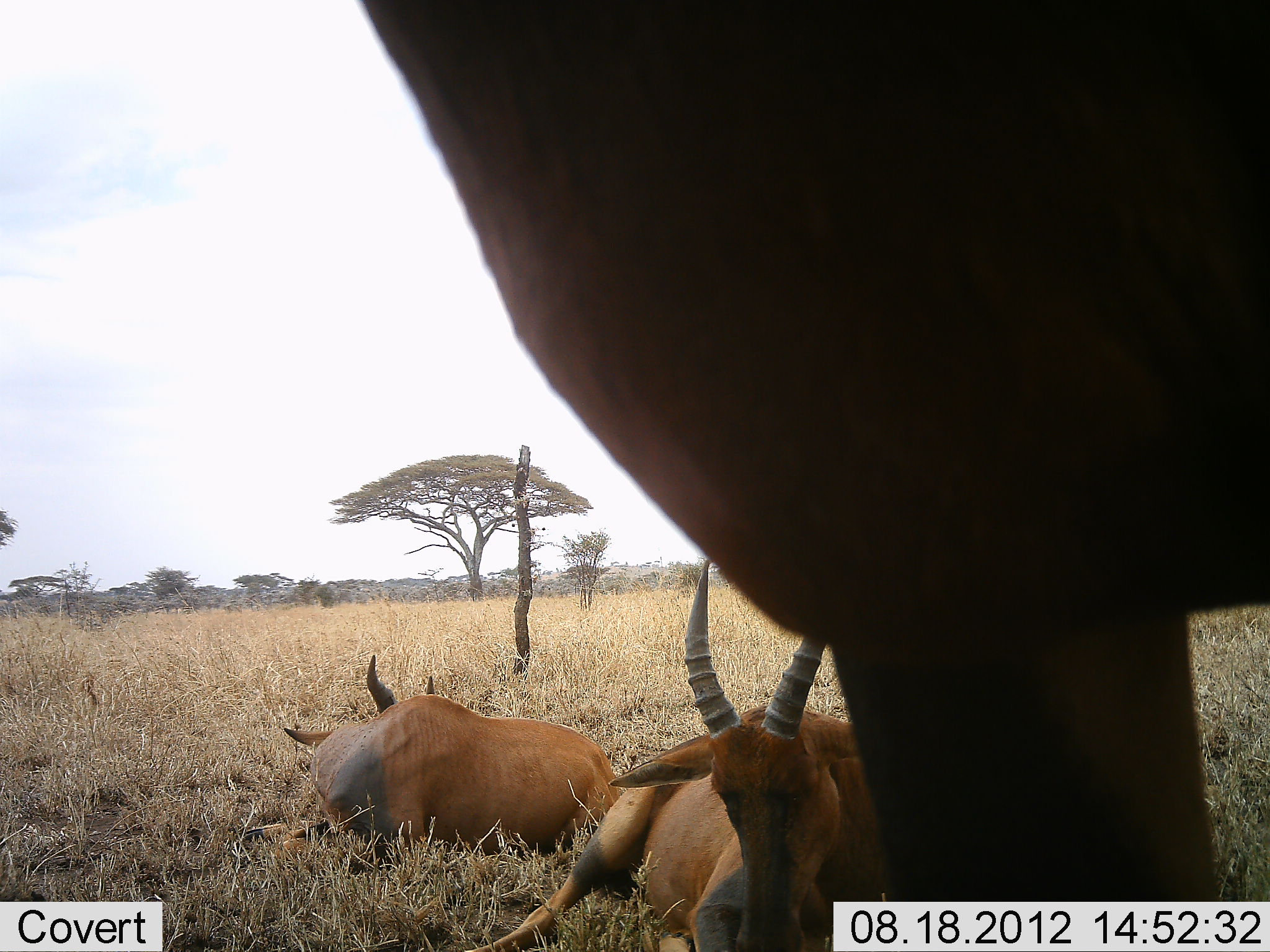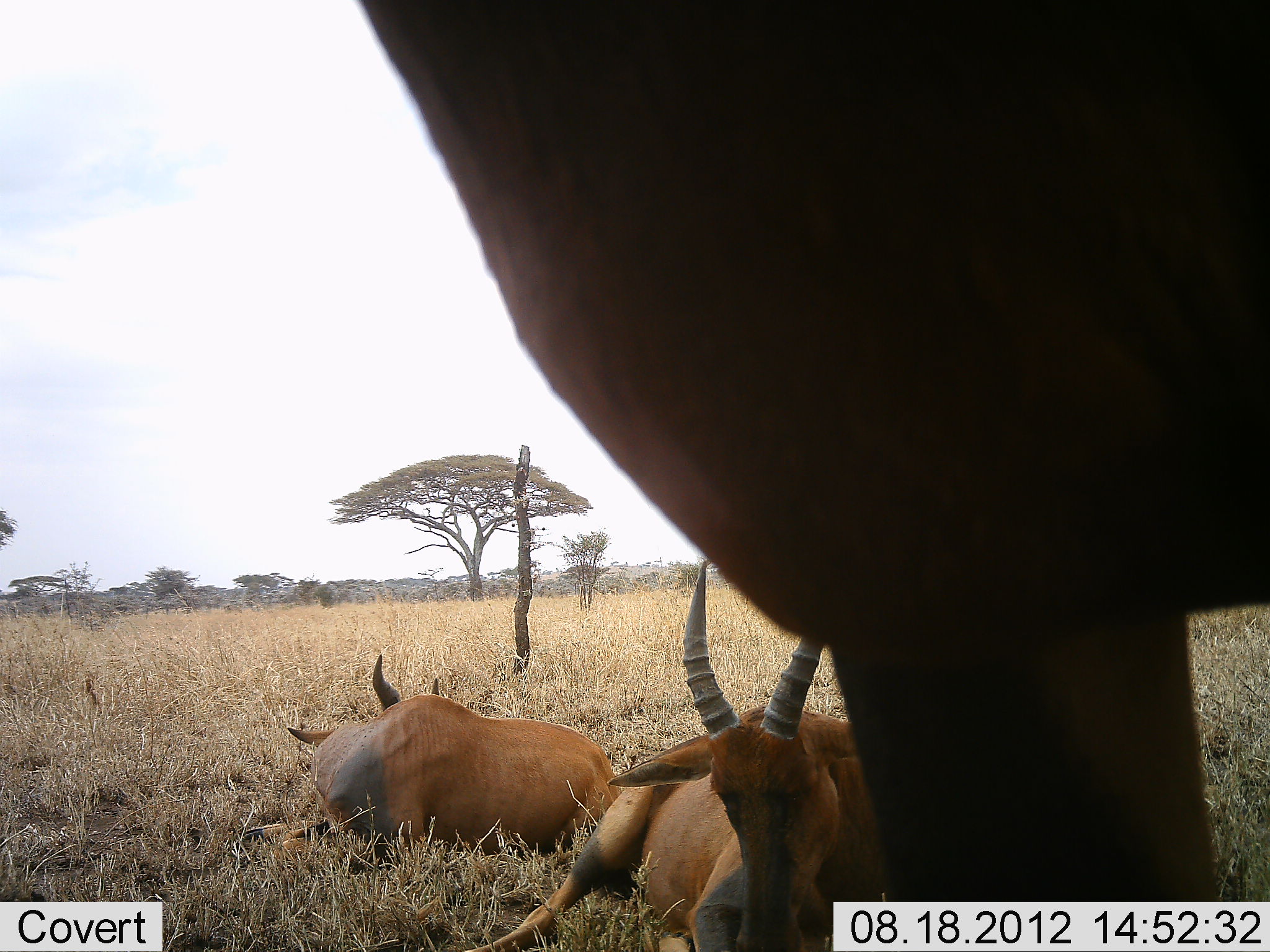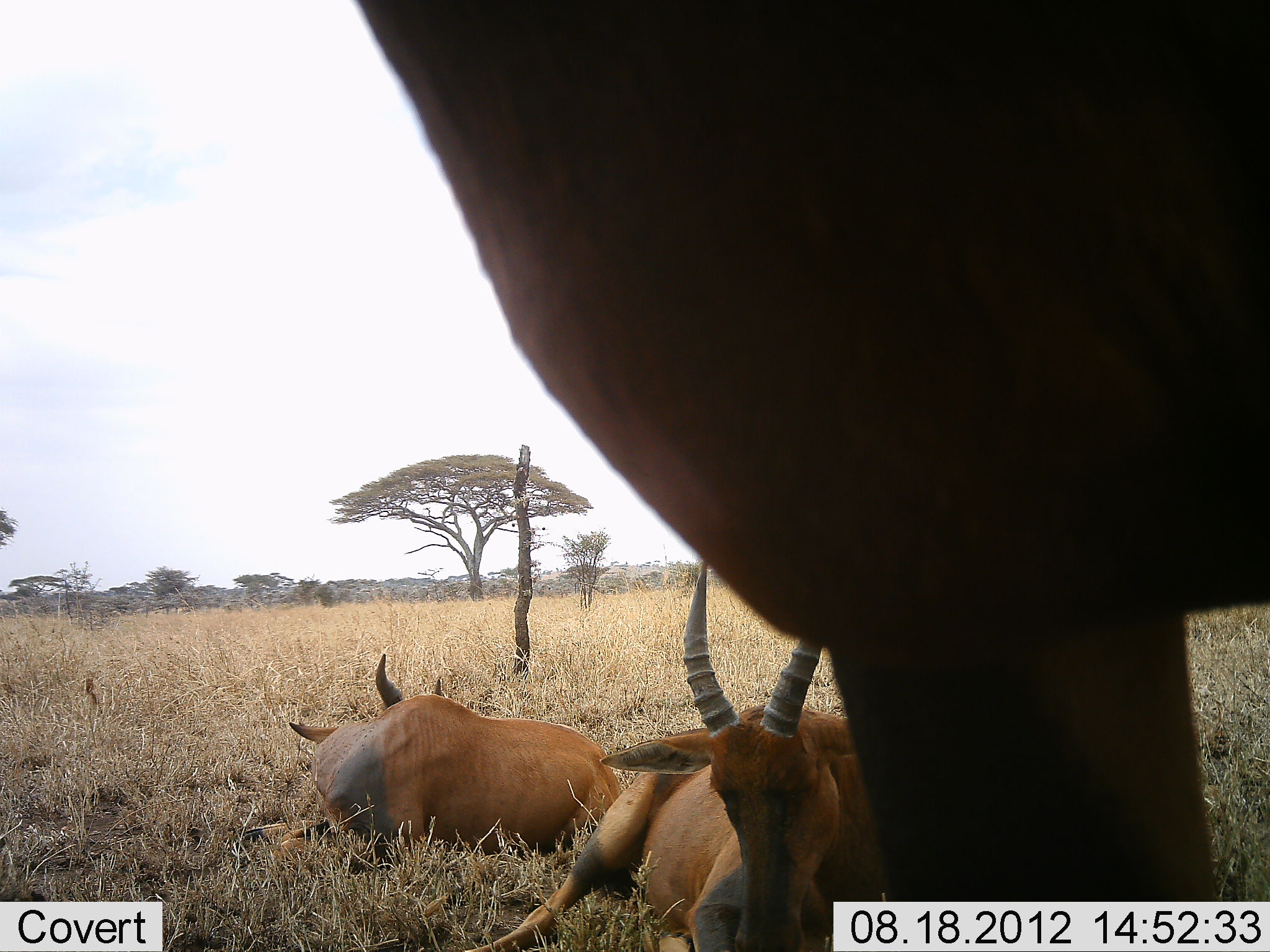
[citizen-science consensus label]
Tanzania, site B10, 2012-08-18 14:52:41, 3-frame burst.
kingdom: Animalia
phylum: Chordata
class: Mammalia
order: Artiodactyla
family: Bovidae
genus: Damaliscus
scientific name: Damaliscus lunatus jimela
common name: topi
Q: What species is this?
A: Topi (Damaliscus lunatus jimela).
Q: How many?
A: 3.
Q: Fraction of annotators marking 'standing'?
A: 70%.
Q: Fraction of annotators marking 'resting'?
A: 100%.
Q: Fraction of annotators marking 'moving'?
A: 0%.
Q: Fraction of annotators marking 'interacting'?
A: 0%.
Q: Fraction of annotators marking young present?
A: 0%.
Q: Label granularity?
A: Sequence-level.